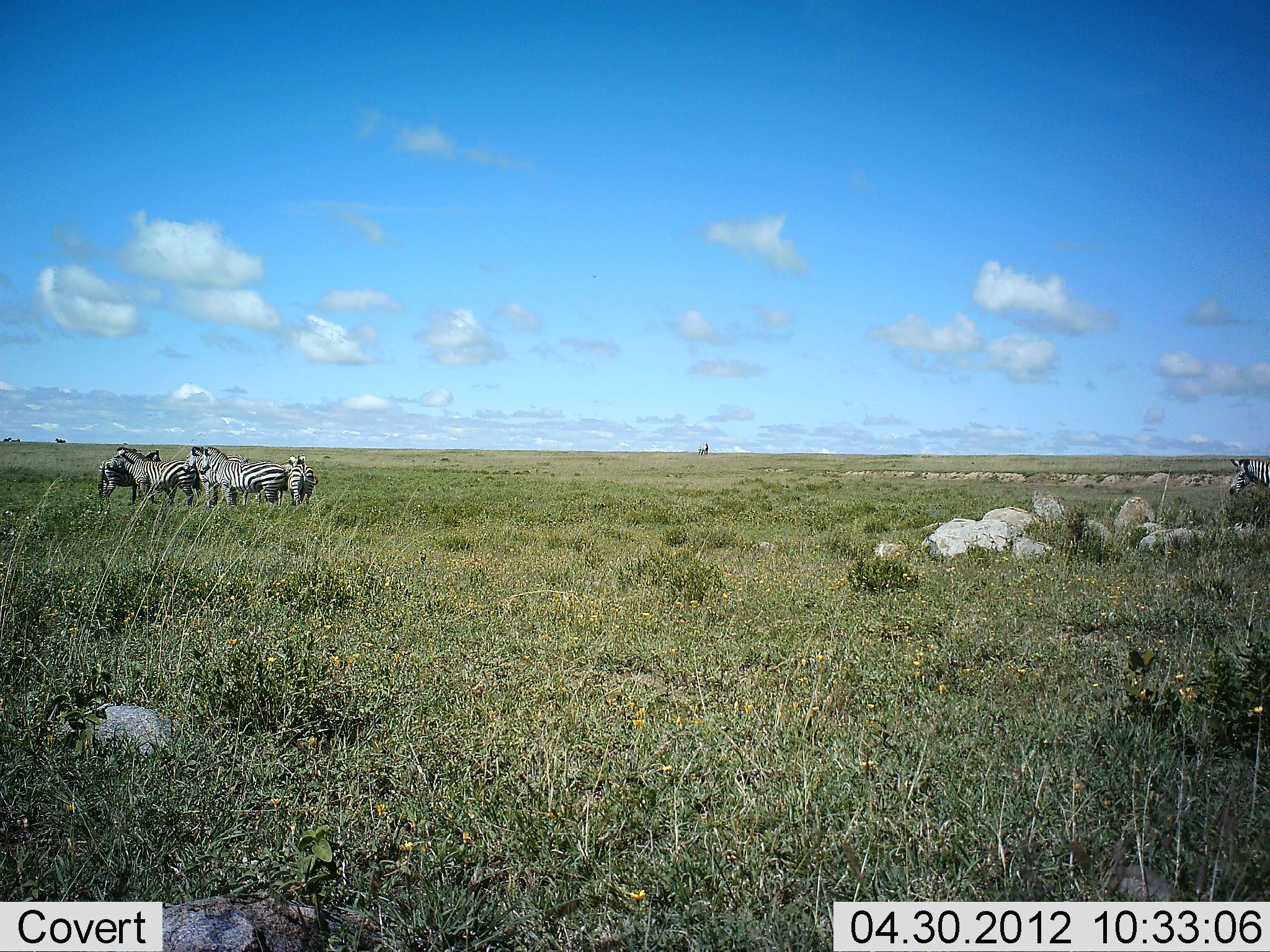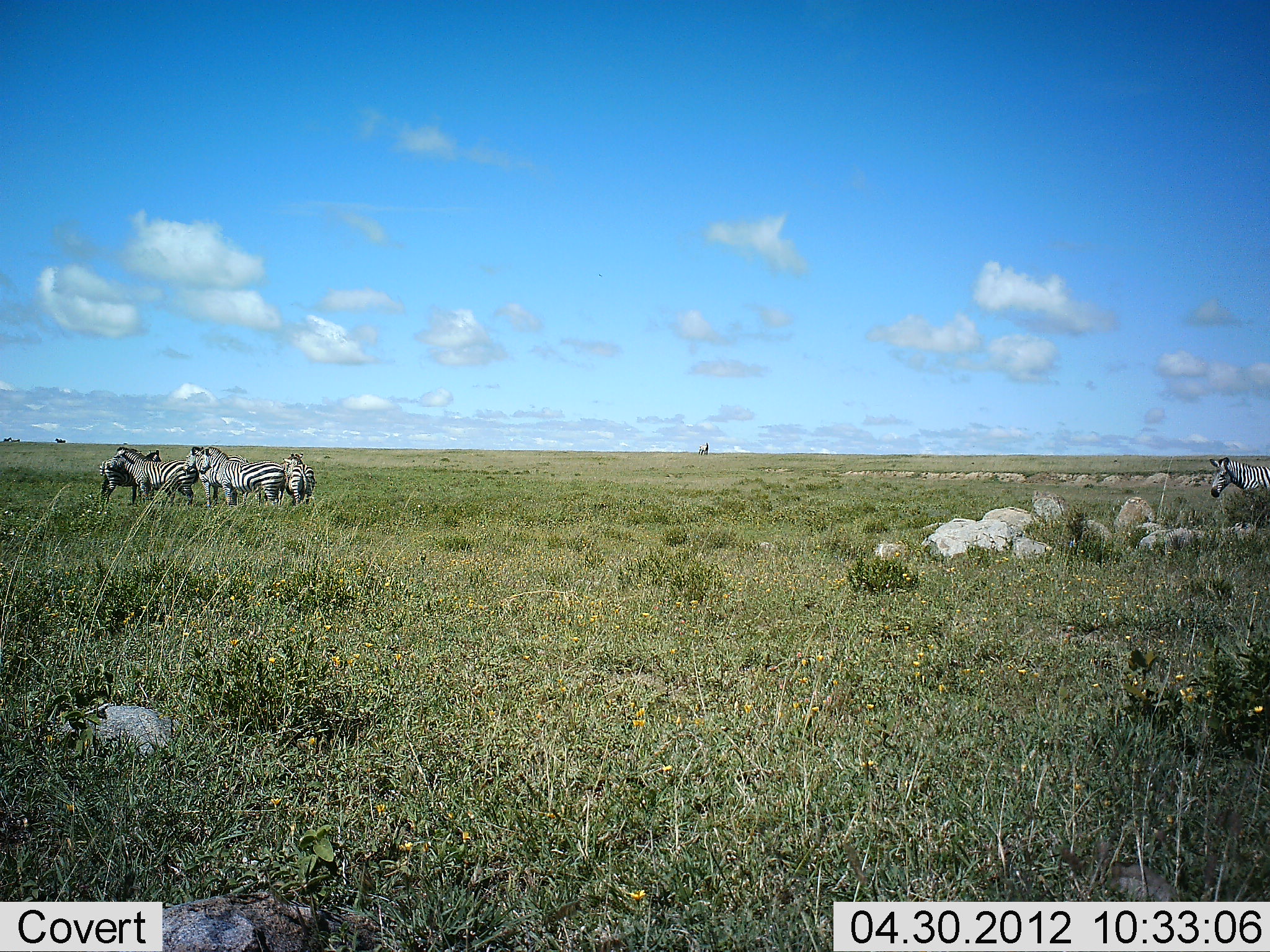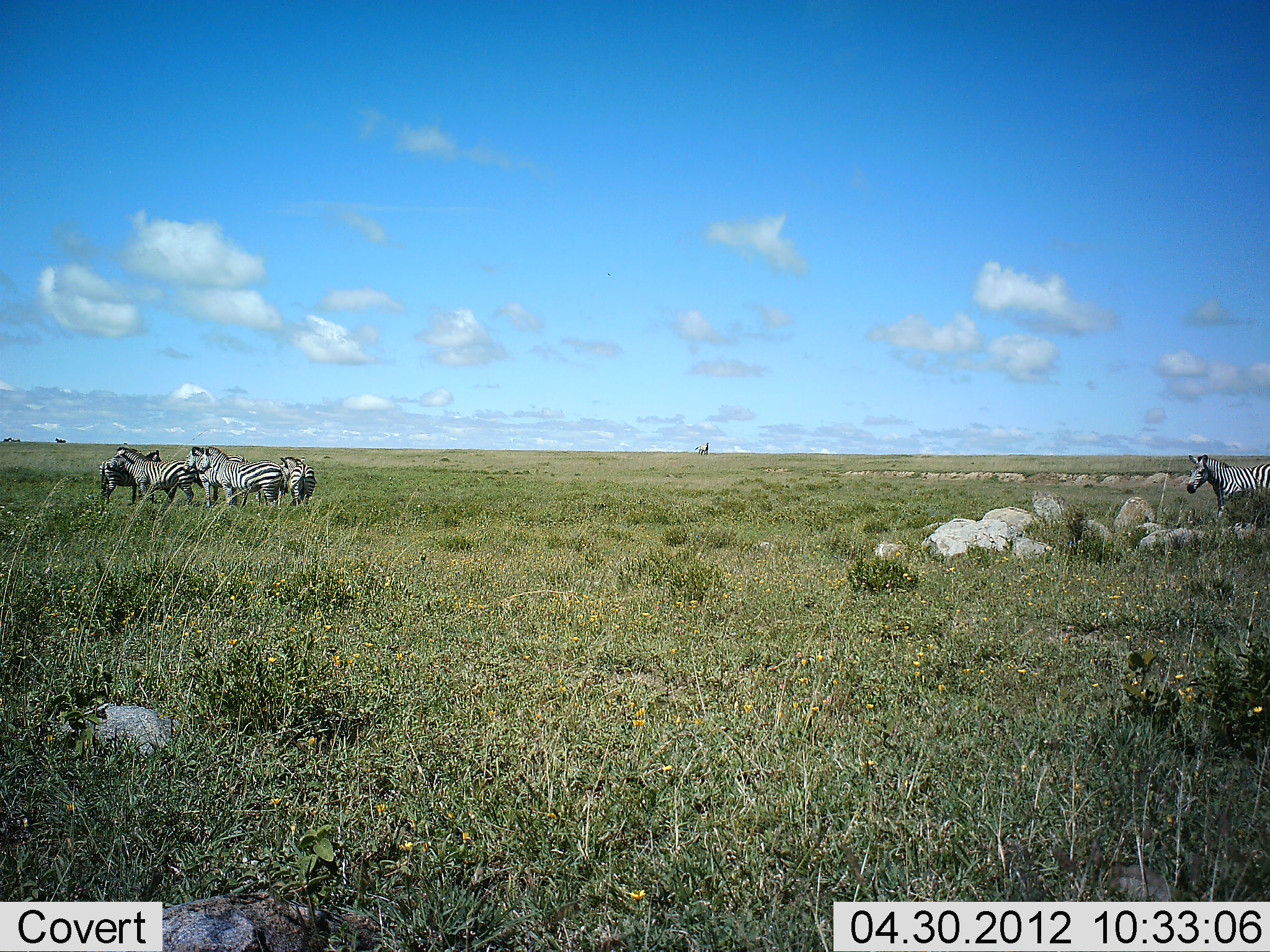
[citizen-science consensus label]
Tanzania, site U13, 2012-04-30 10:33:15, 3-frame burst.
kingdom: Animalia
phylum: Chordata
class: Mammalia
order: Perissodactyla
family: Equidae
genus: Equus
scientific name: Equus quagga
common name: plains zebra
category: zebra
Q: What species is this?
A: Zebra (plains zebra) (Equus quagga).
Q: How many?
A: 6.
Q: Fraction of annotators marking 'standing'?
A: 92%.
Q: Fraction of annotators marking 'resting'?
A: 4%.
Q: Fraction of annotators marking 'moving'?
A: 46%.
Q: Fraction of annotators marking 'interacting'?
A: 21%.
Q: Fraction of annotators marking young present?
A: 0%.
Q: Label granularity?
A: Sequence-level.